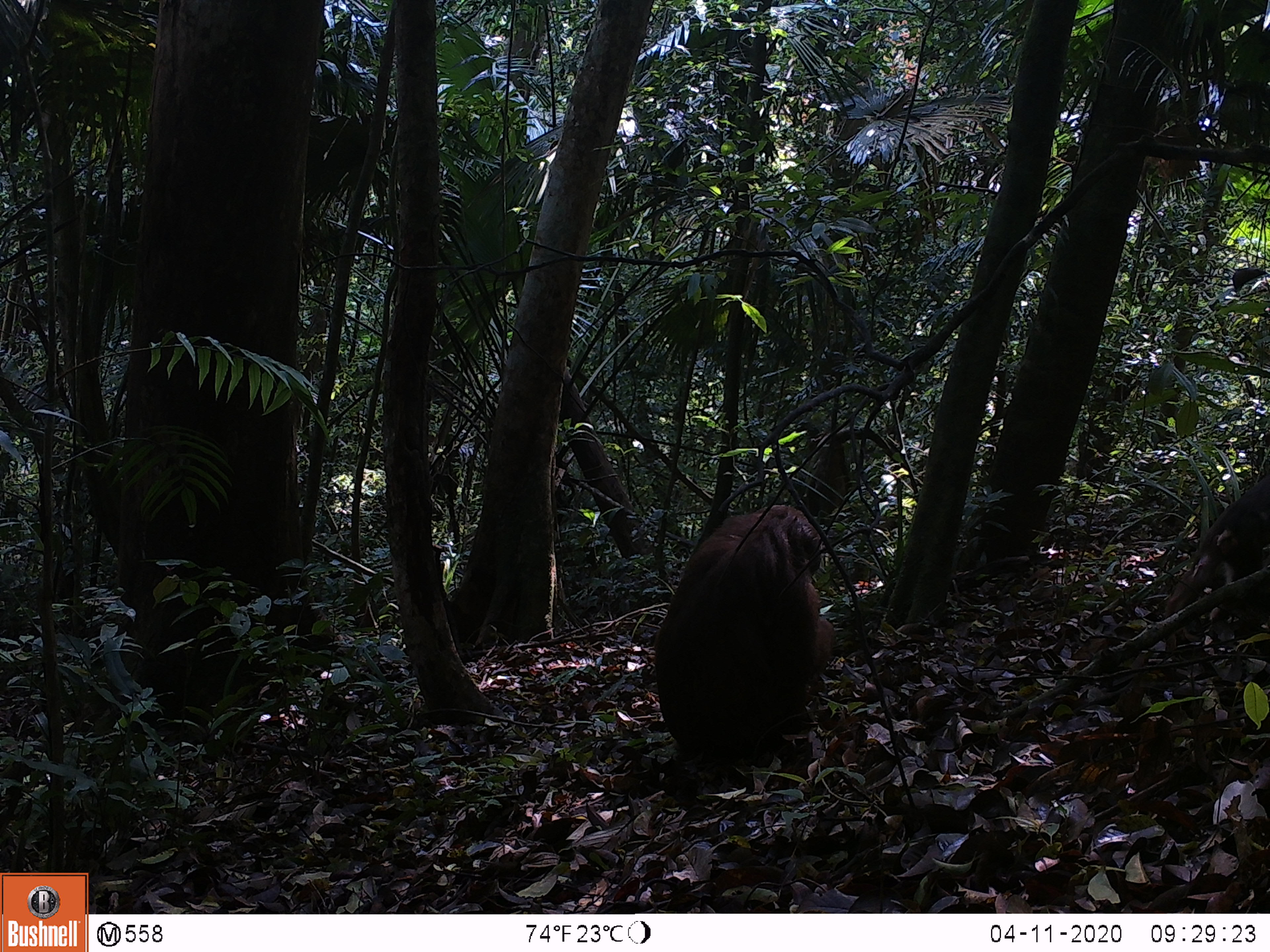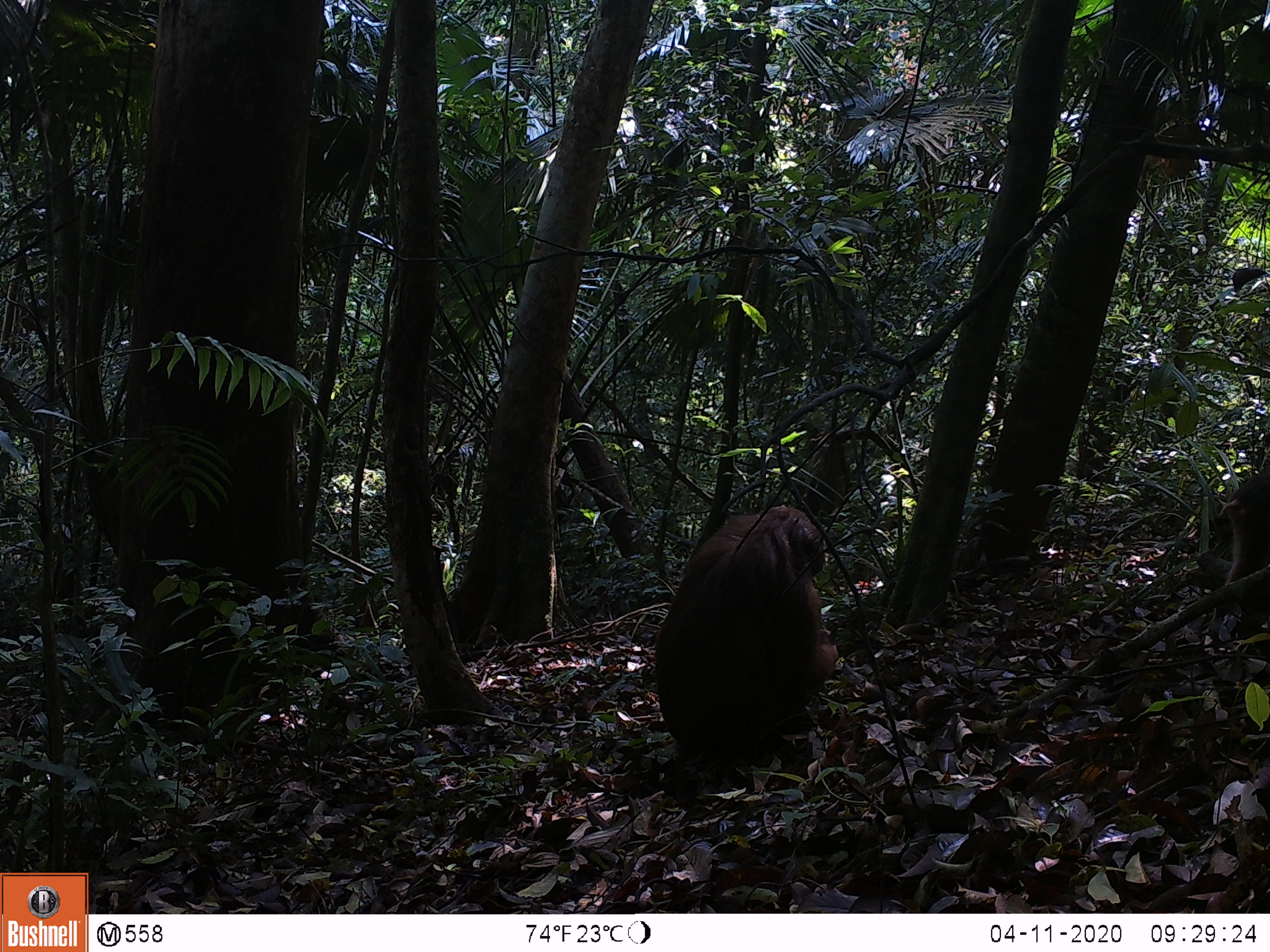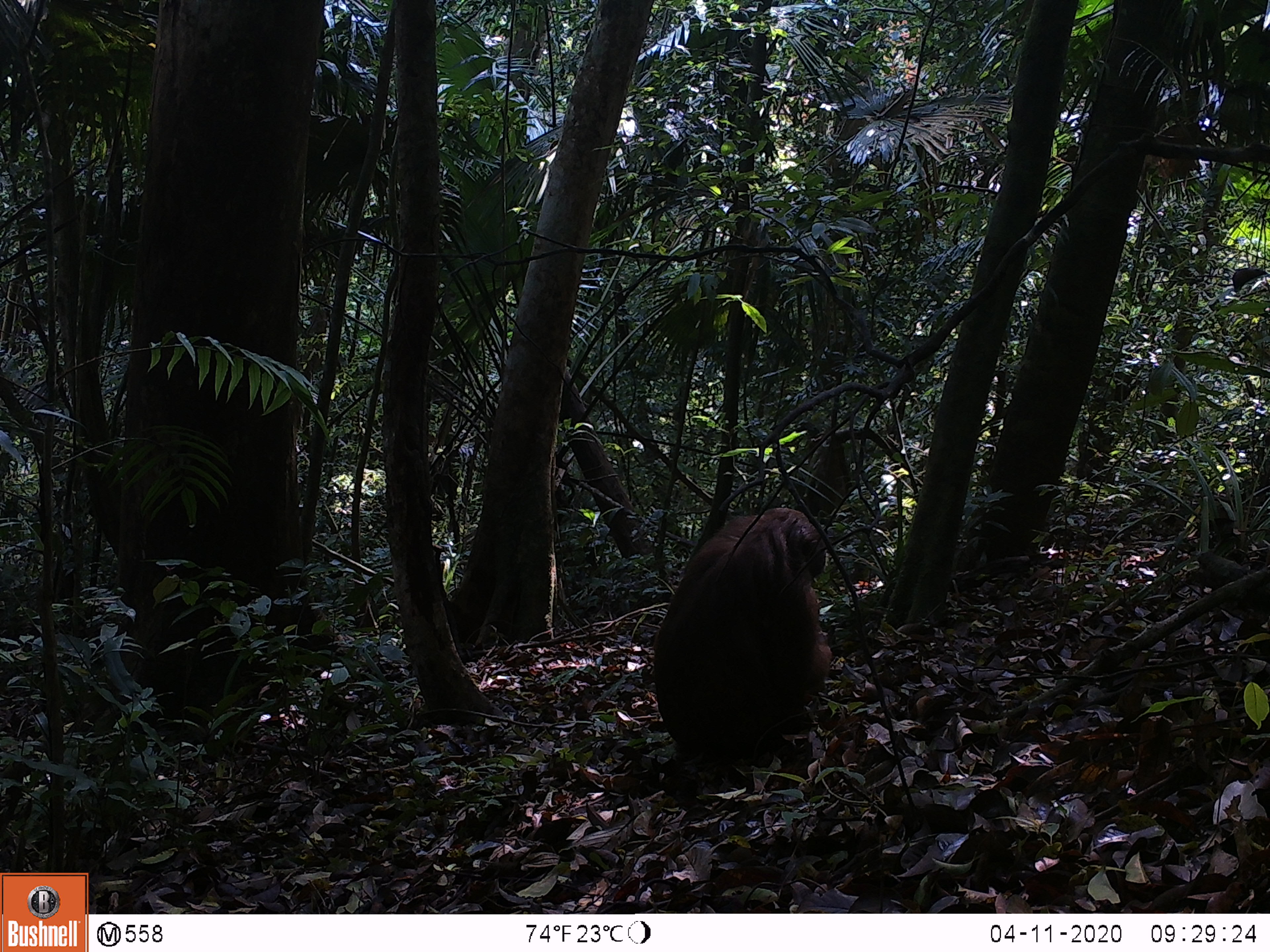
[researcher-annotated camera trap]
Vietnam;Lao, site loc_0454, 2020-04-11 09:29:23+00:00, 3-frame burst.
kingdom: Animalia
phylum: Chordata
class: Mammalia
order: Primates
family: Cercopithecidae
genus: Macaca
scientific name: Macaca arctoides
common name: stump-tailed macaque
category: stump tailed macaque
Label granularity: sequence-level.